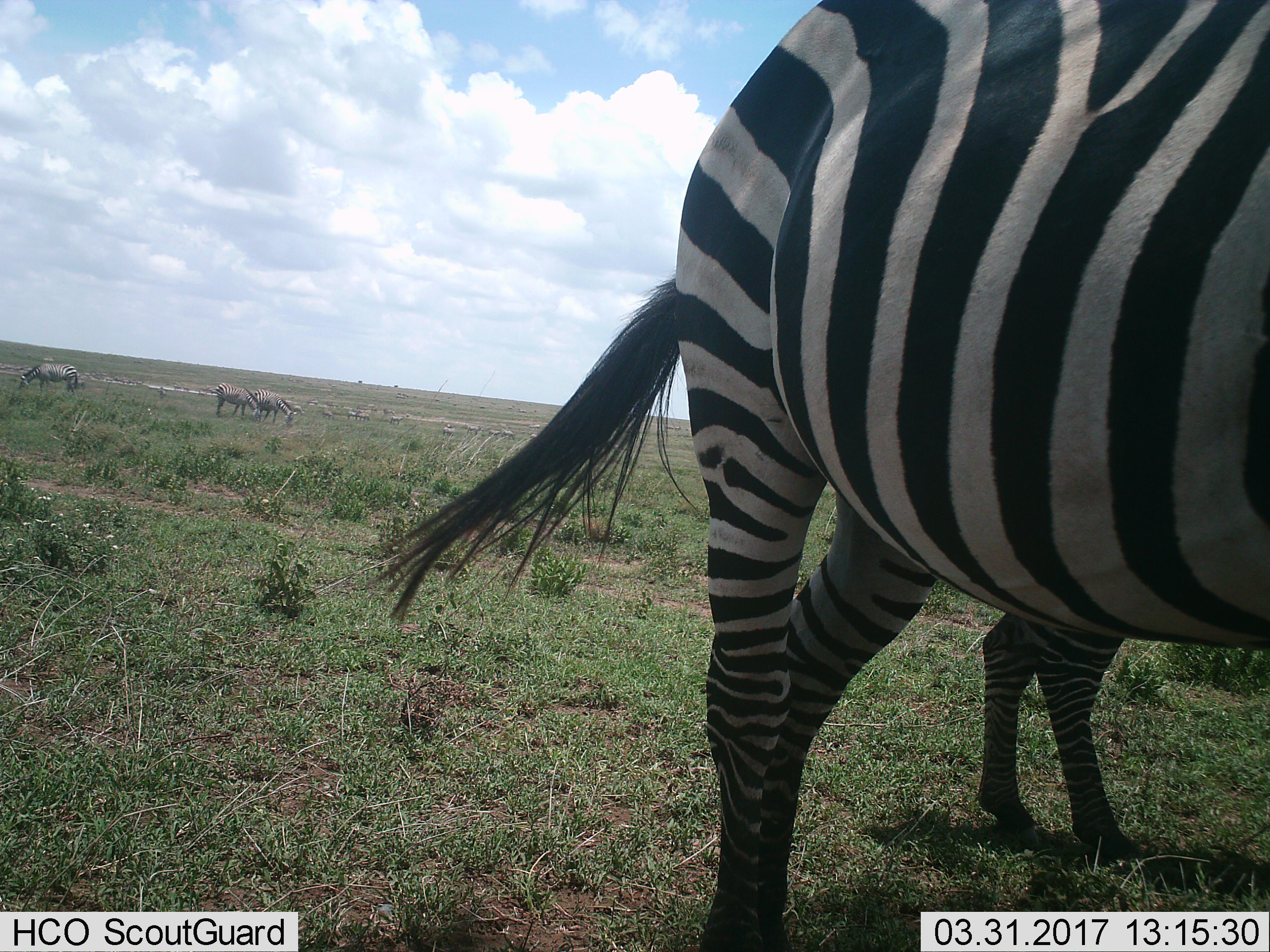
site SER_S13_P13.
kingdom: Animalia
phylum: Chordata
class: Mammalia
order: Perissodactyla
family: Equidae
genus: Equus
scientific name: Equus quagga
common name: plains zebra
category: zebraplains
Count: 10.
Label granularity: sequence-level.